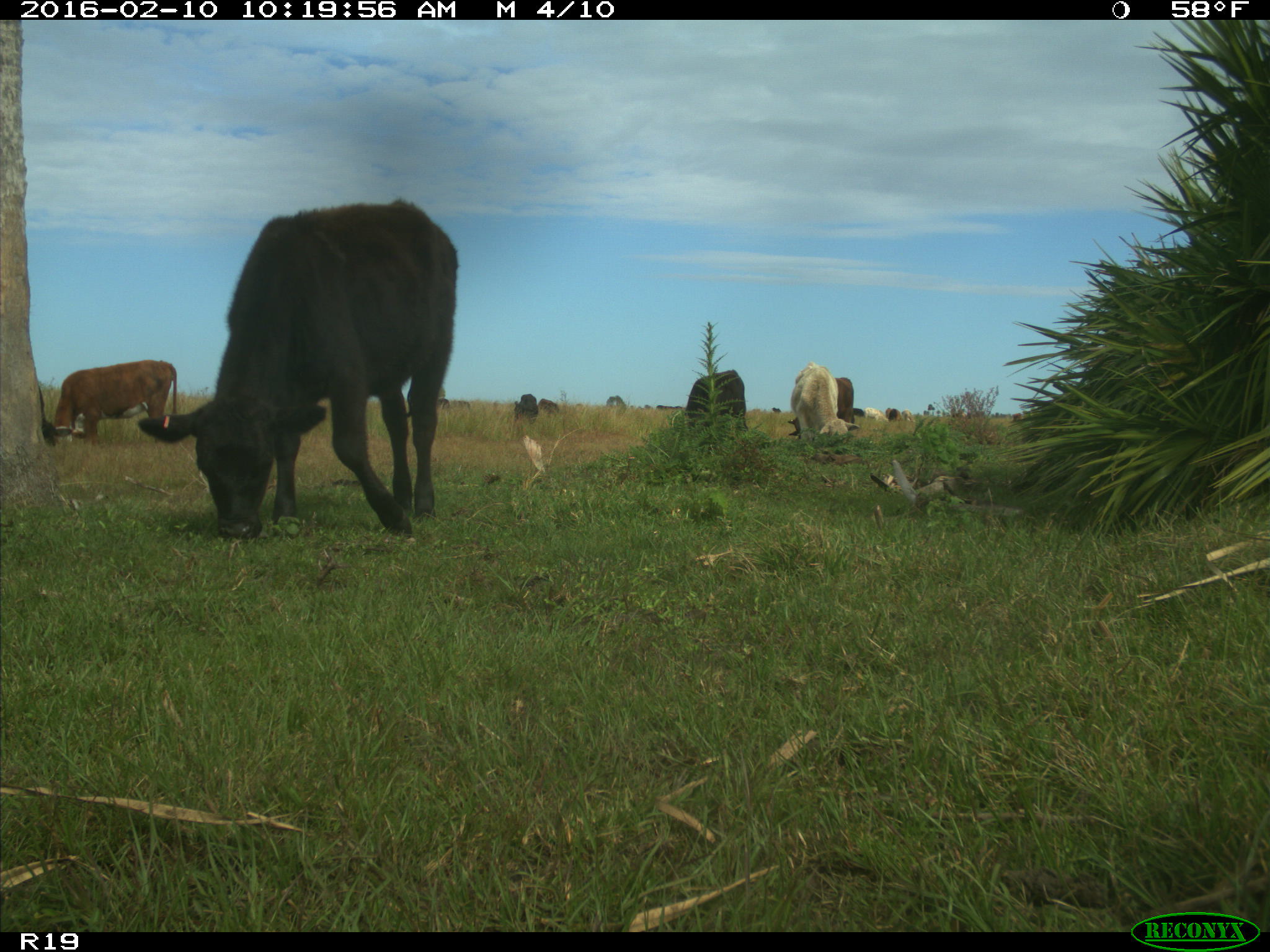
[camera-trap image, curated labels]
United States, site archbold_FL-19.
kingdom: Animalia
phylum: Chordata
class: Mammalia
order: Artiodactyla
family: Bovidae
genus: Bos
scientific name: Bos taurus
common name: domestic cow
Bos taurus (domestic cow).